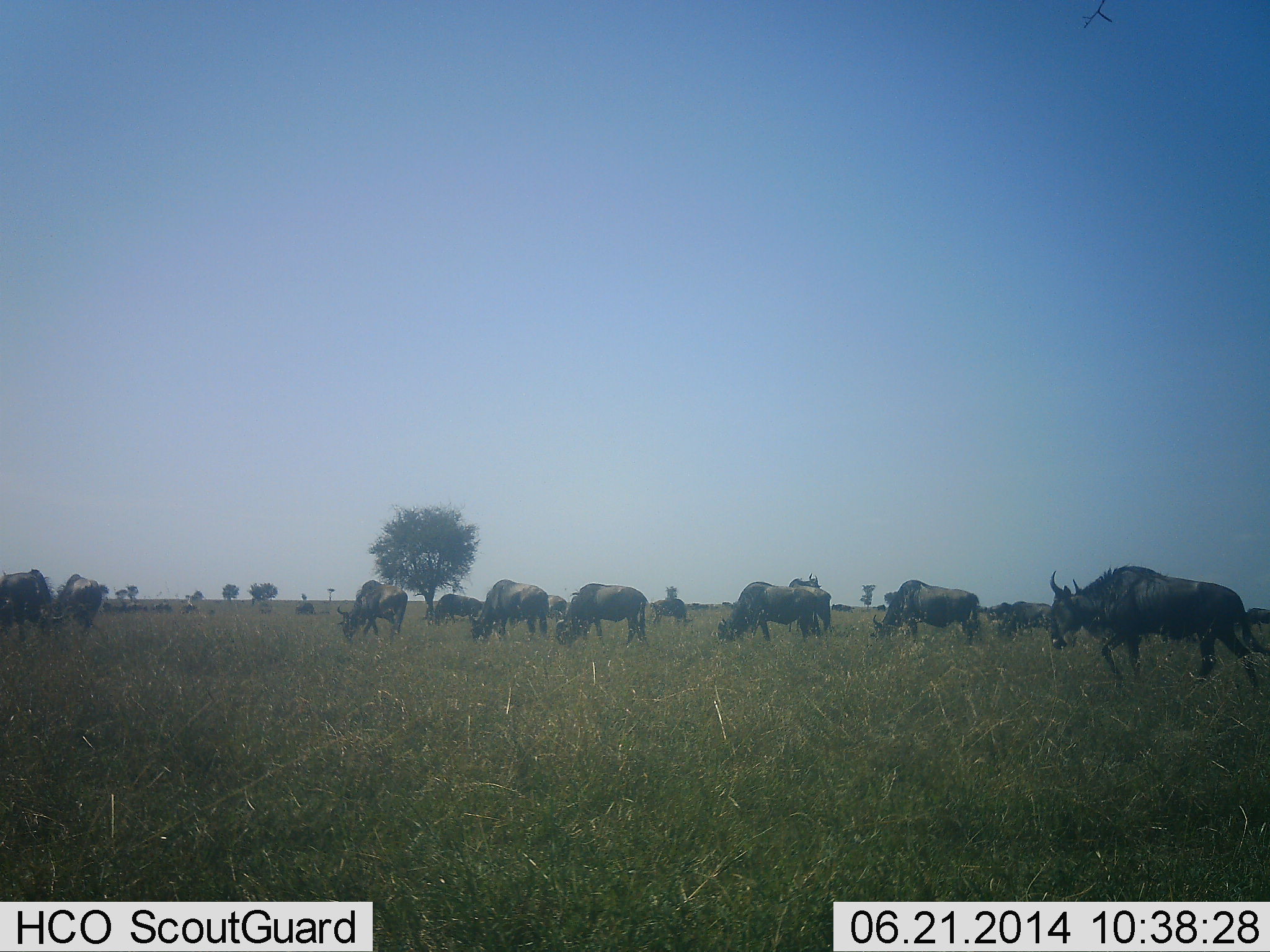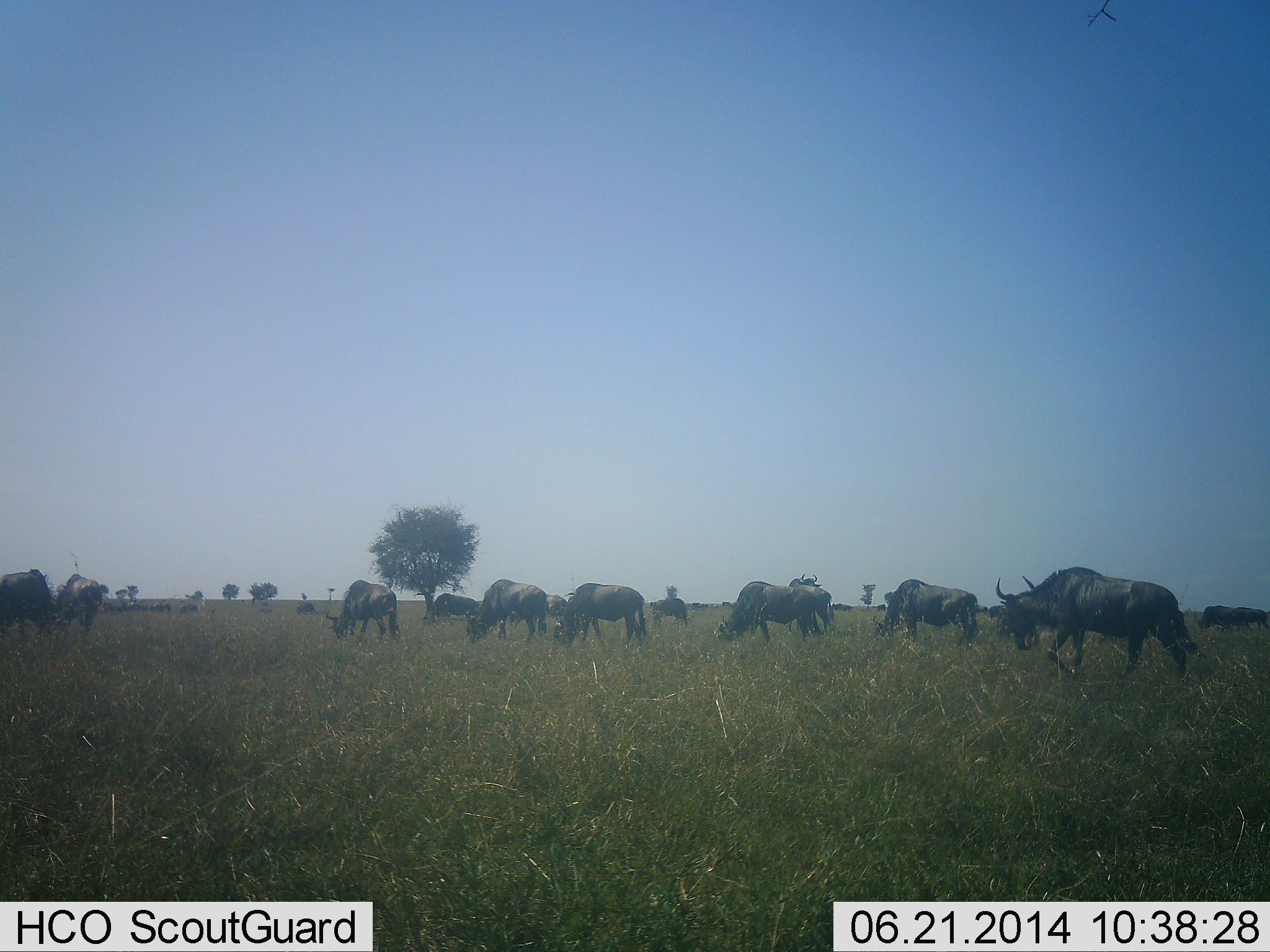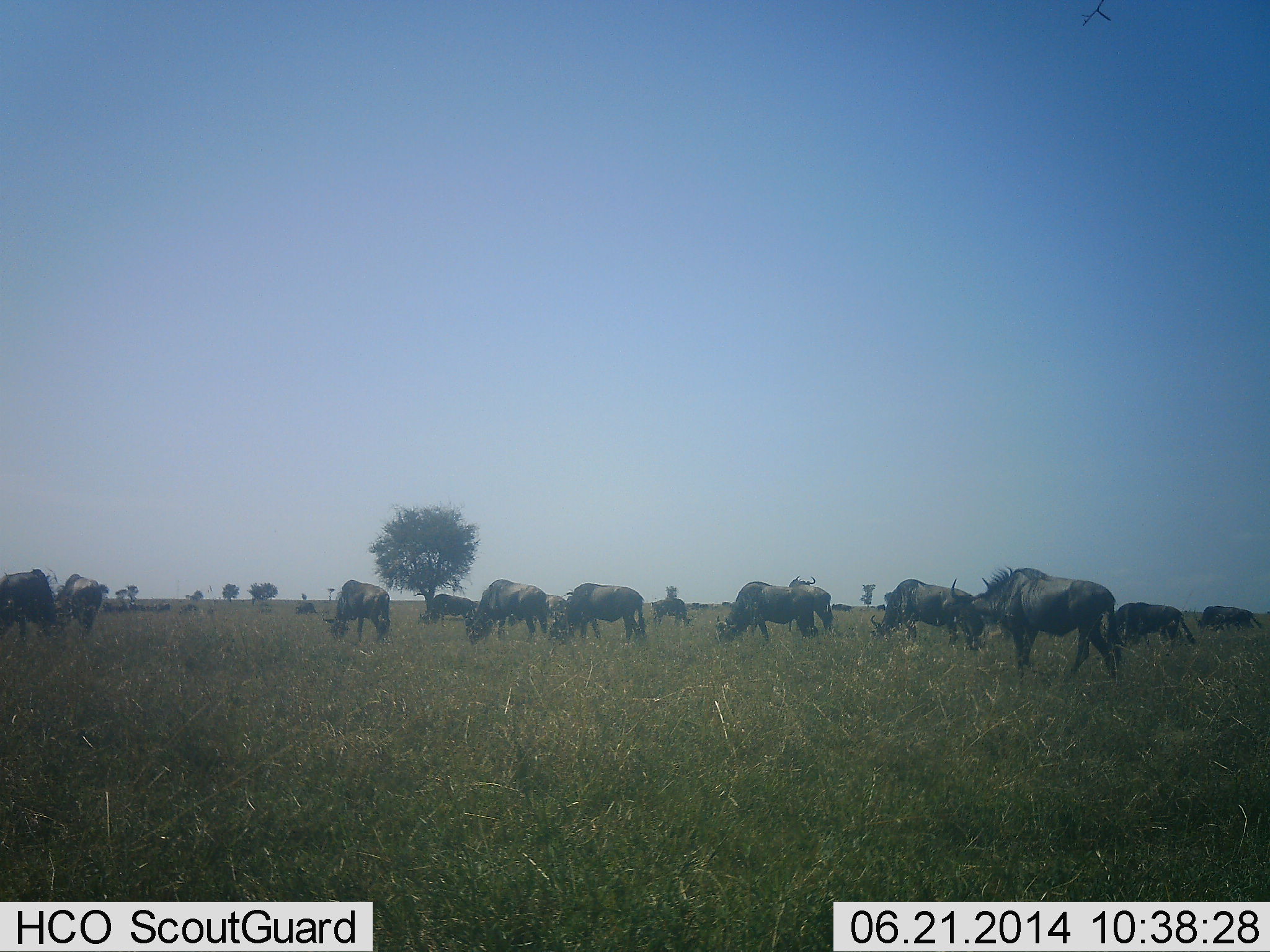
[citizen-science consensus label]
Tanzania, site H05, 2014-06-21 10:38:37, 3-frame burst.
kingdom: Animalia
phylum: Chordata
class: Mammalia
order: Artiodactyla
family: Bovidae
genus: Connochaetes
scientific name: Connochaetes taurinus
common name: blue wildebeest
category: wildebeest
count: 11-50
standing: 0%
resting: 0%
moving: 70%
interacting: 0%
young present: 0%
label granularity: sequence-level